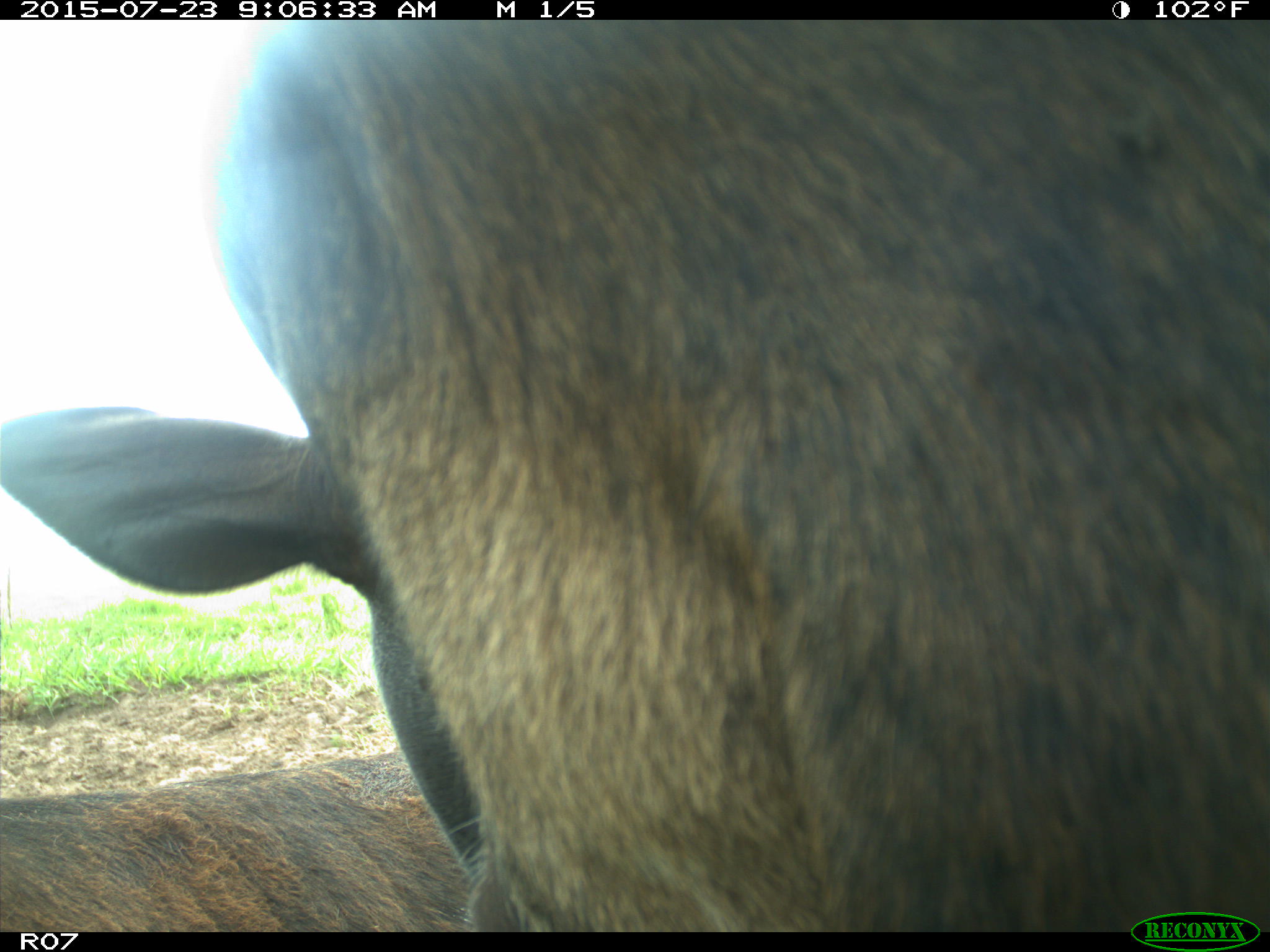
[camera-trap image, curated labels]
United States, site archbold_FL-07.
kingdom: Animalia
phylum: Chordata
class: Mammalia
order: Artiodactyla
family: Bovidae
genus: Bos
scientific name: Bos taurus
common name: domestic cow